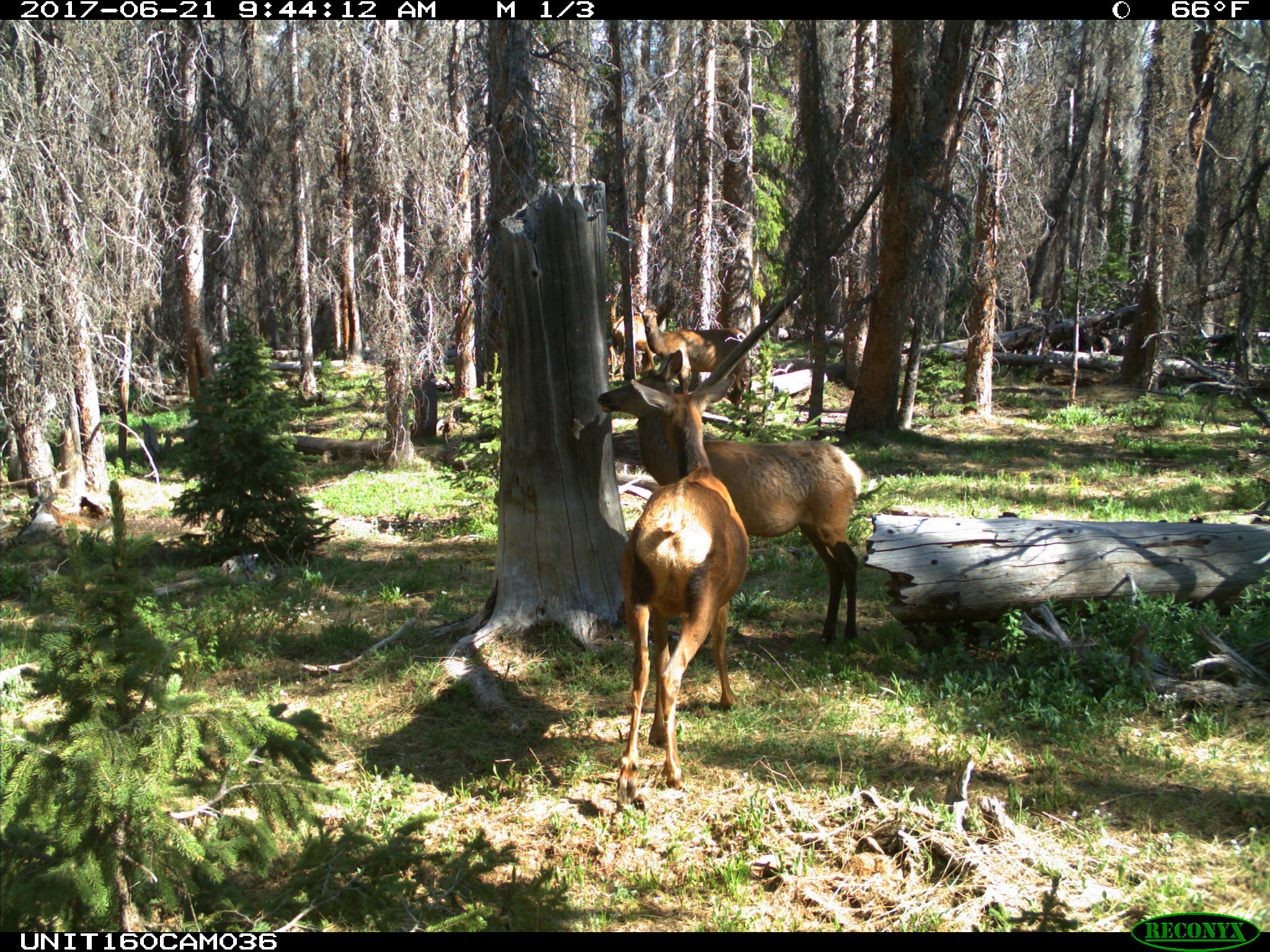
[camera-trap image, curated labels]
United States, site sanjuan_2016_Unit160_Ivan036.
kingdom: Animalia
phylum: Chordata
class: Mammalia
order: Artiodactyla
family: Cervidae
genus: Cervus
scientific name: Cervus elaphus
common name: red deer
Cervus elaphus (red deer).